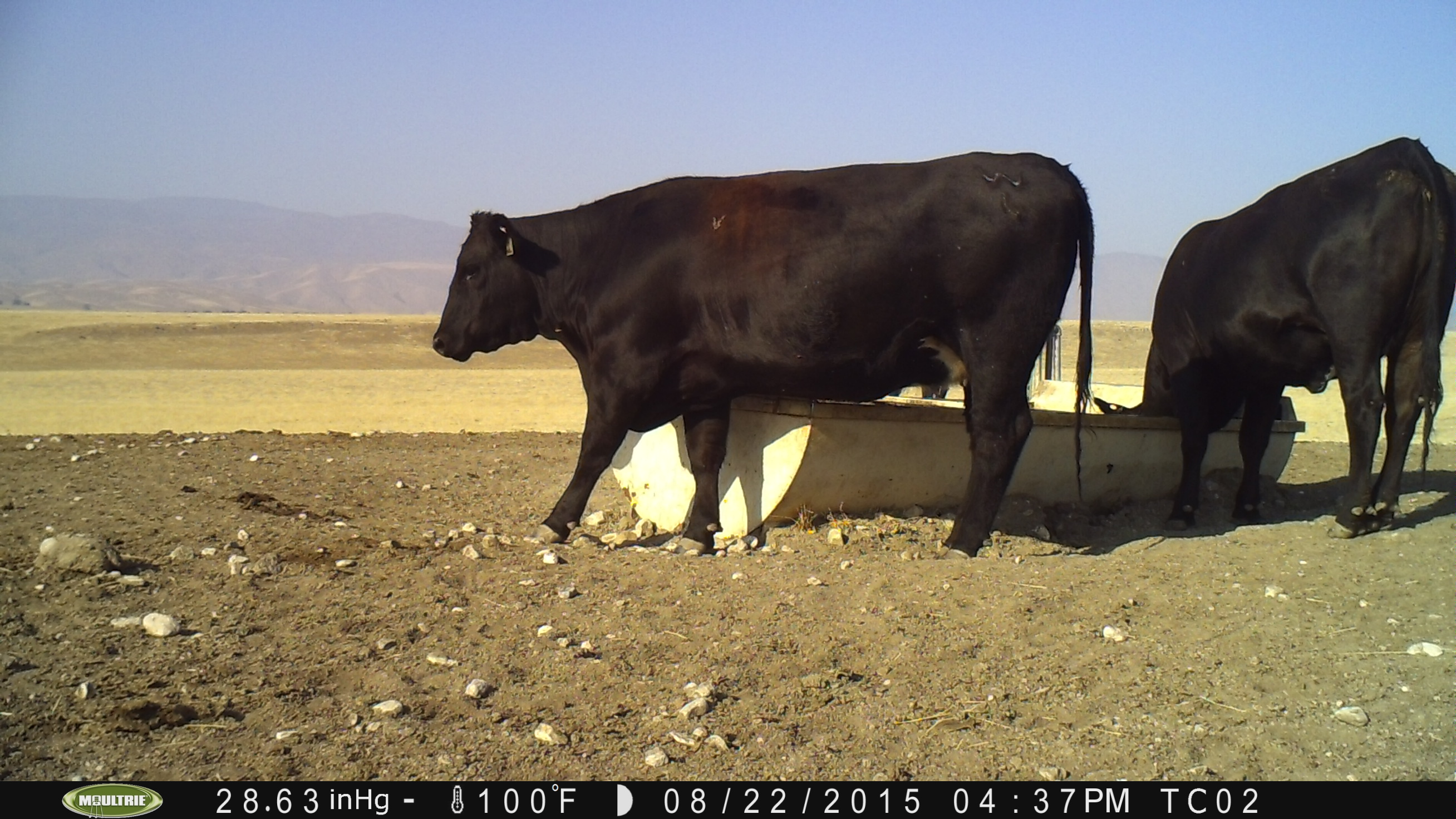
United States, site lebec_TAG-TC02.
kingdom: Animalia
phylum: Chordata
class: Mammalia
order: Artiodactyla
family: Bovidae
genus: Bos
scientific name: Bos taurus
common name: domestic cow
Bos taurus (domestic cow).